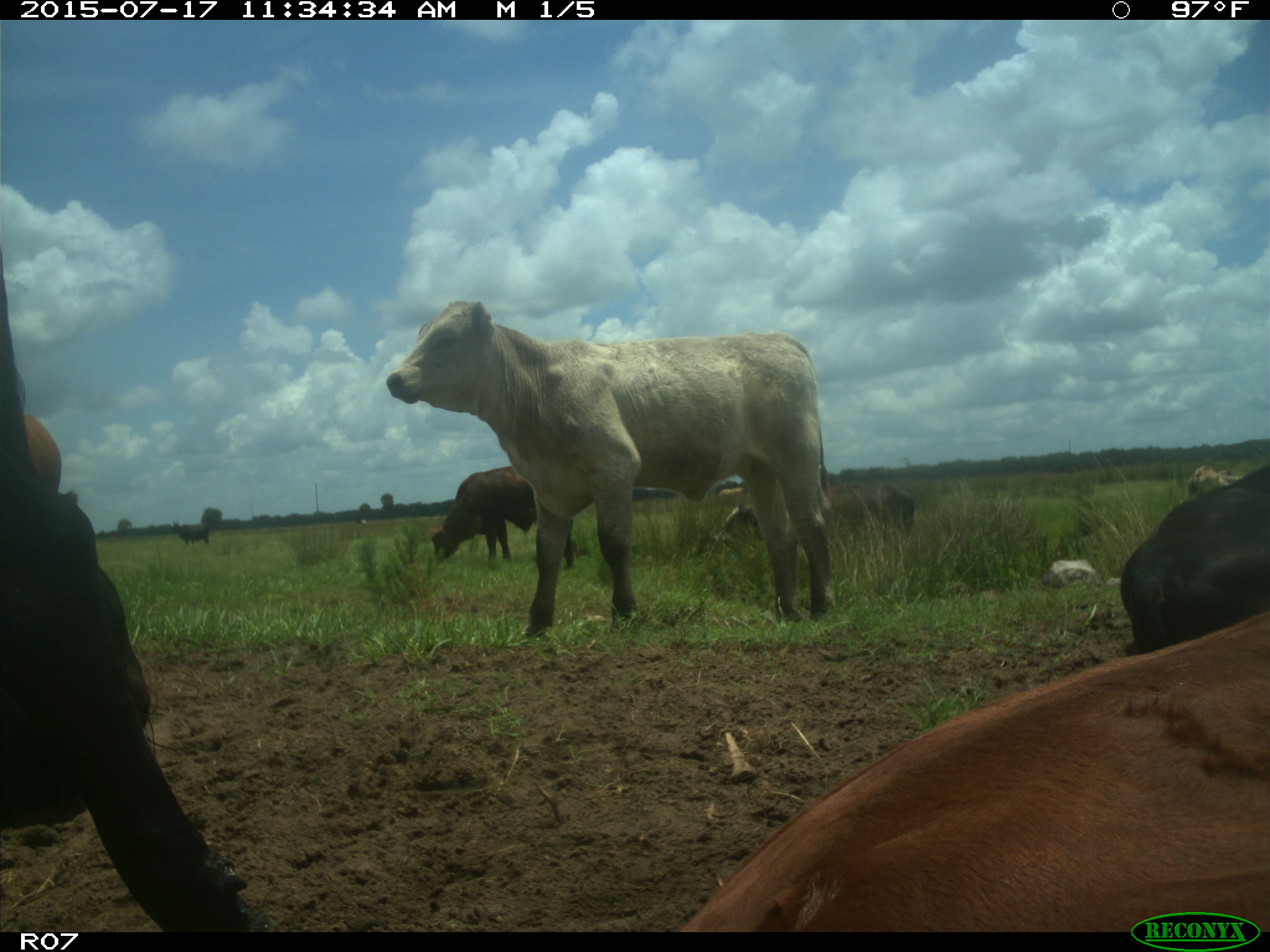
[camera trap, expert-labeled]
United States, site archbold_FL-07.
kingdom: Animalia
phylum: Chordata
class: Mammalia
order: Artiodactyla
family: Bovidae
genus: Bos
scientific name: Bos taurus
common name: domestic cow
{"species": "Bos taurus (domestic cow)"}